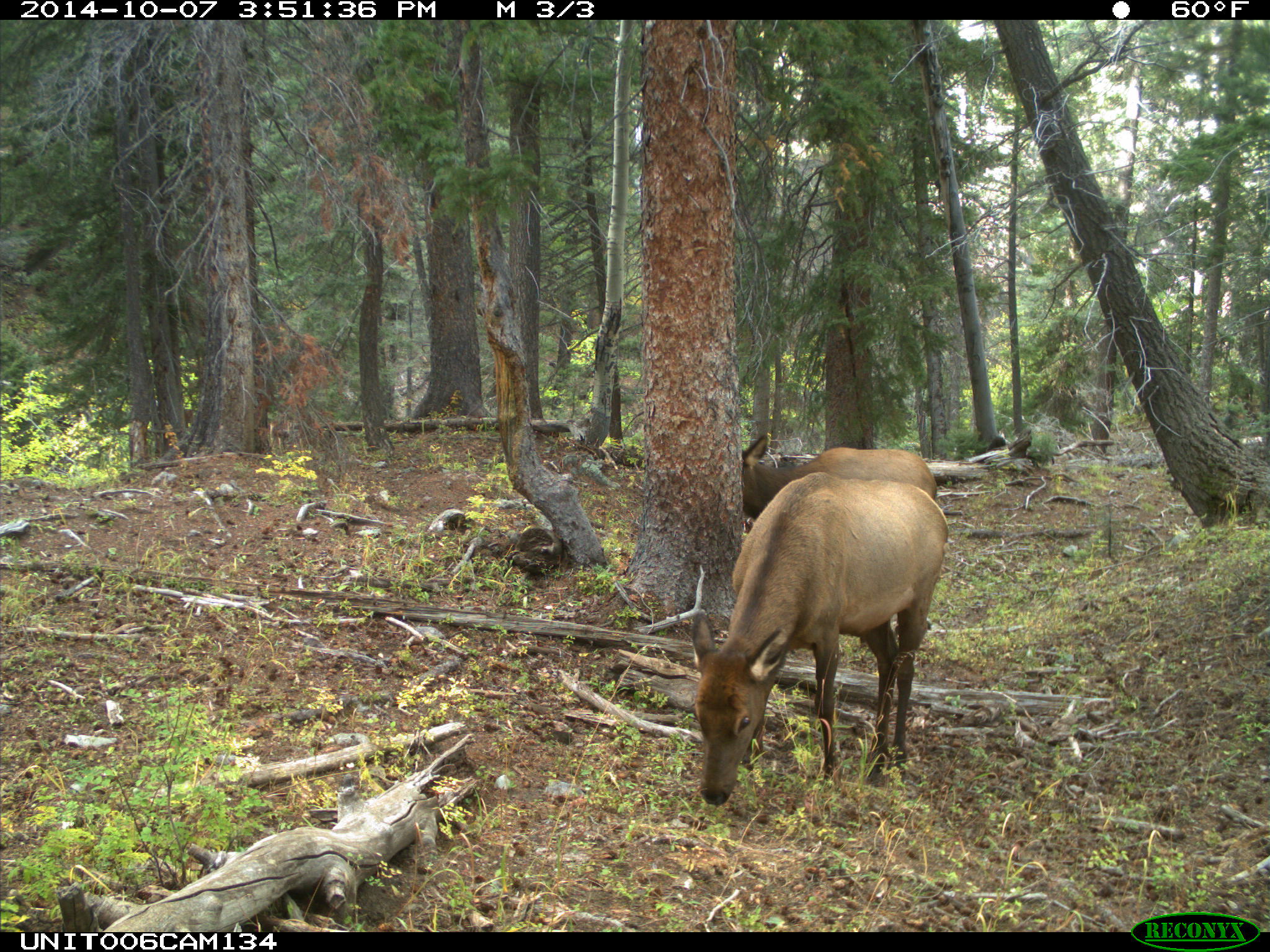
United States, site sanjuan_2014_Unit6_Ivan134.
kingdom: Animalia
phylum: Chordata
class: Mammalia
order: Artiodactyla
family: Cervidae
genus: Cervus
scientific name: Cervus elaphus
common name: red deer